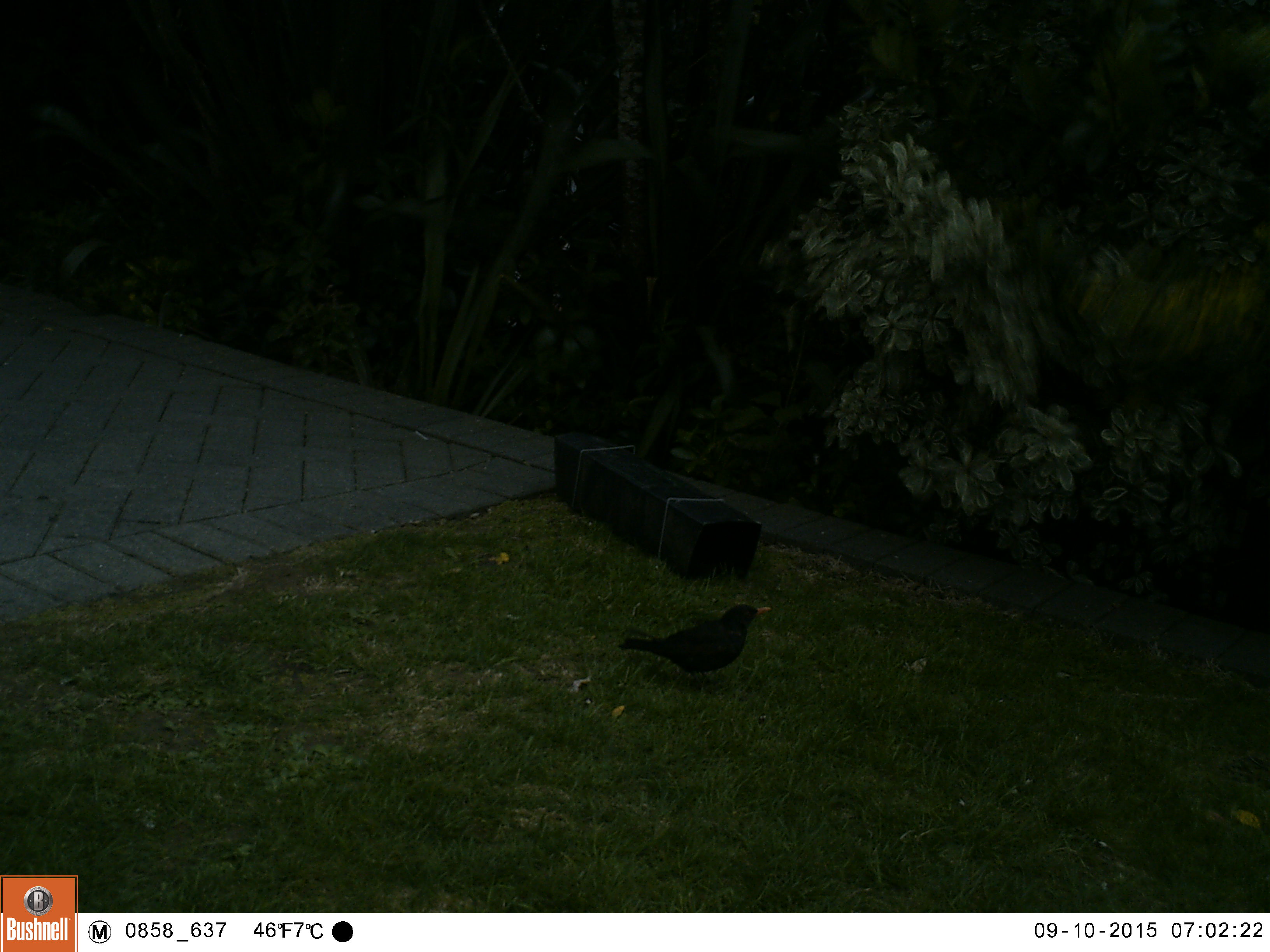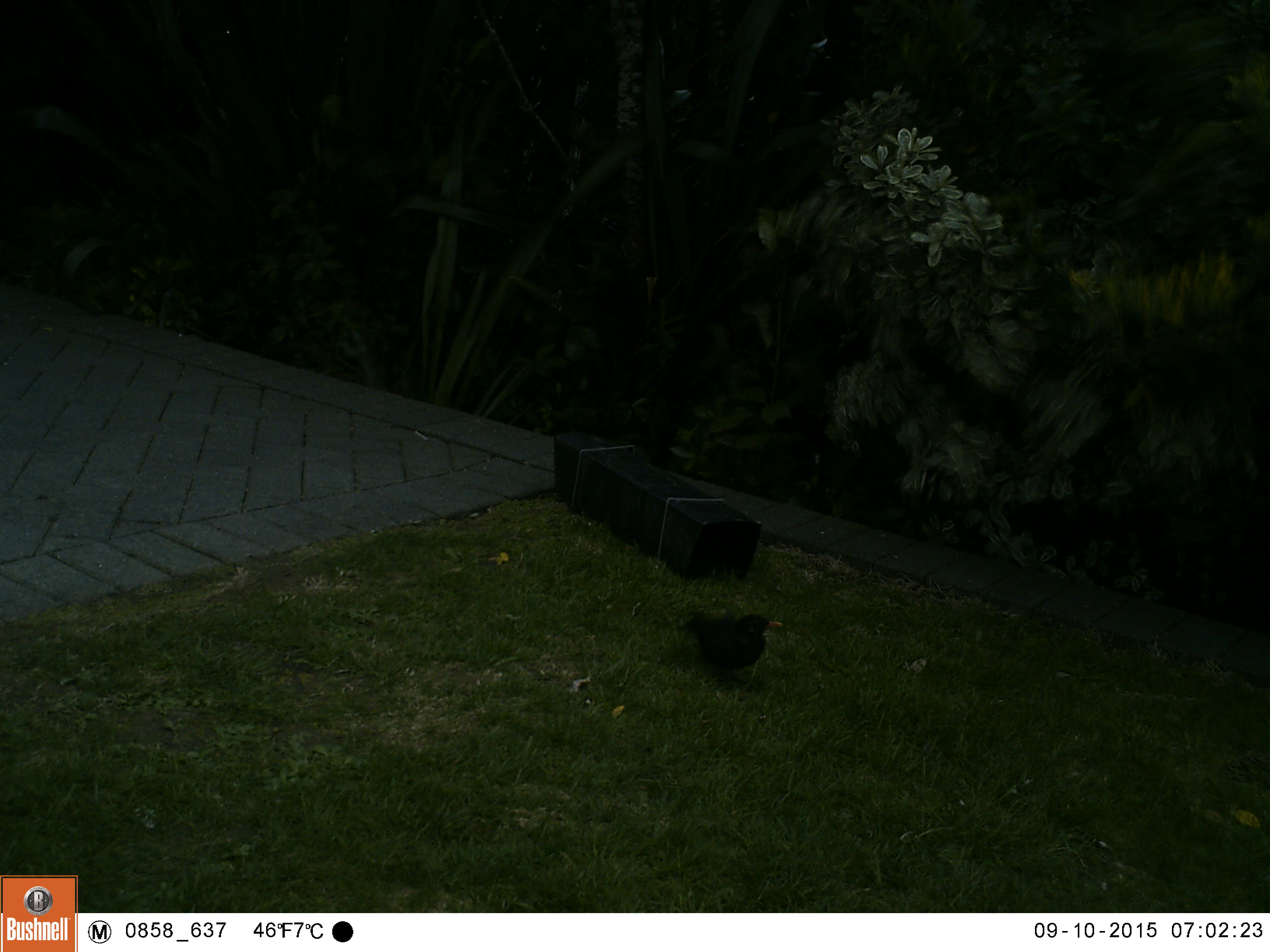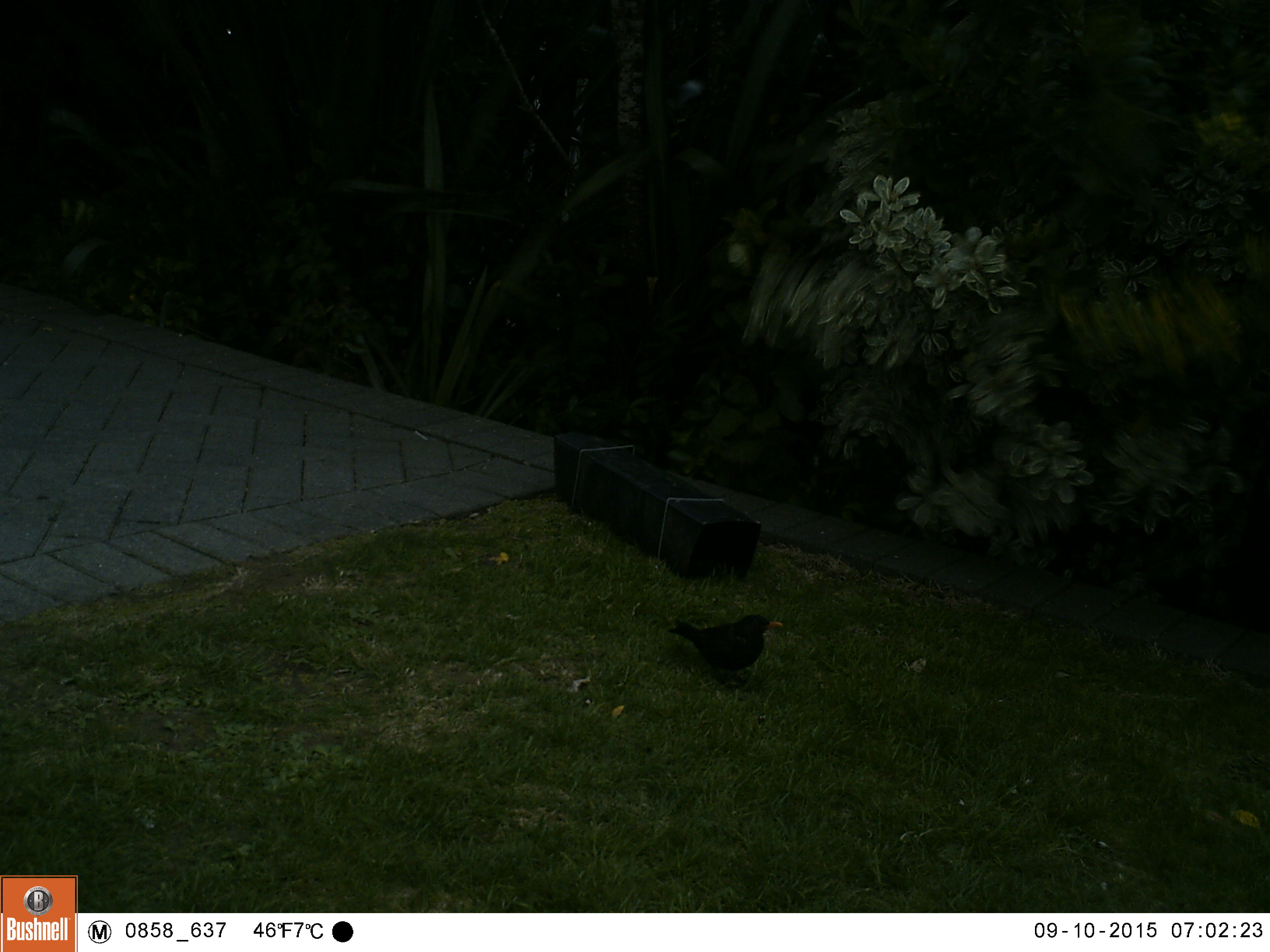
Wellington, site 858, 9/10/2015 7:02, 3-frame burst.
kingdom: Animalia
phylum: Chordata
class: Aves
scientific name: Aves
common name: bird